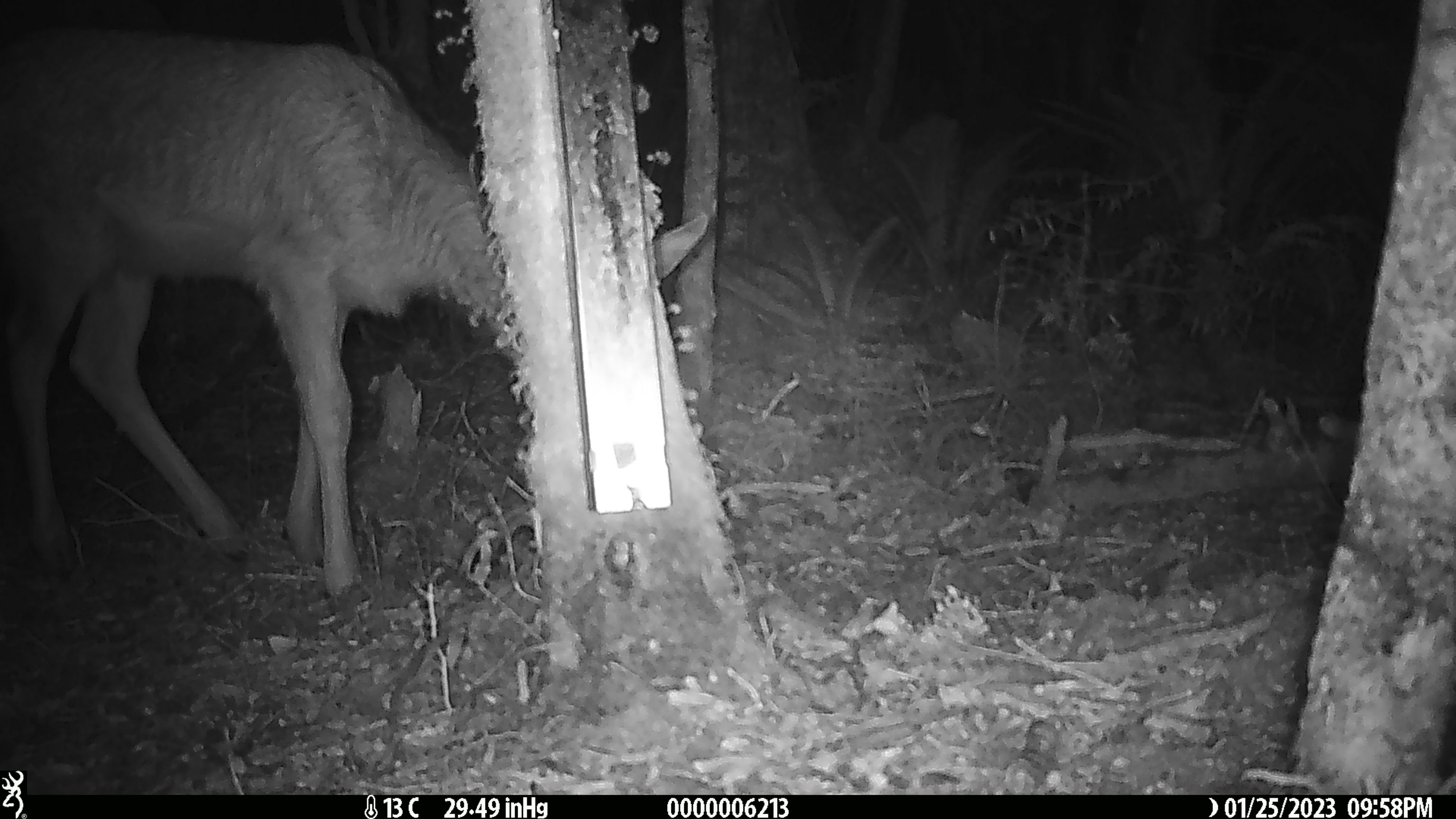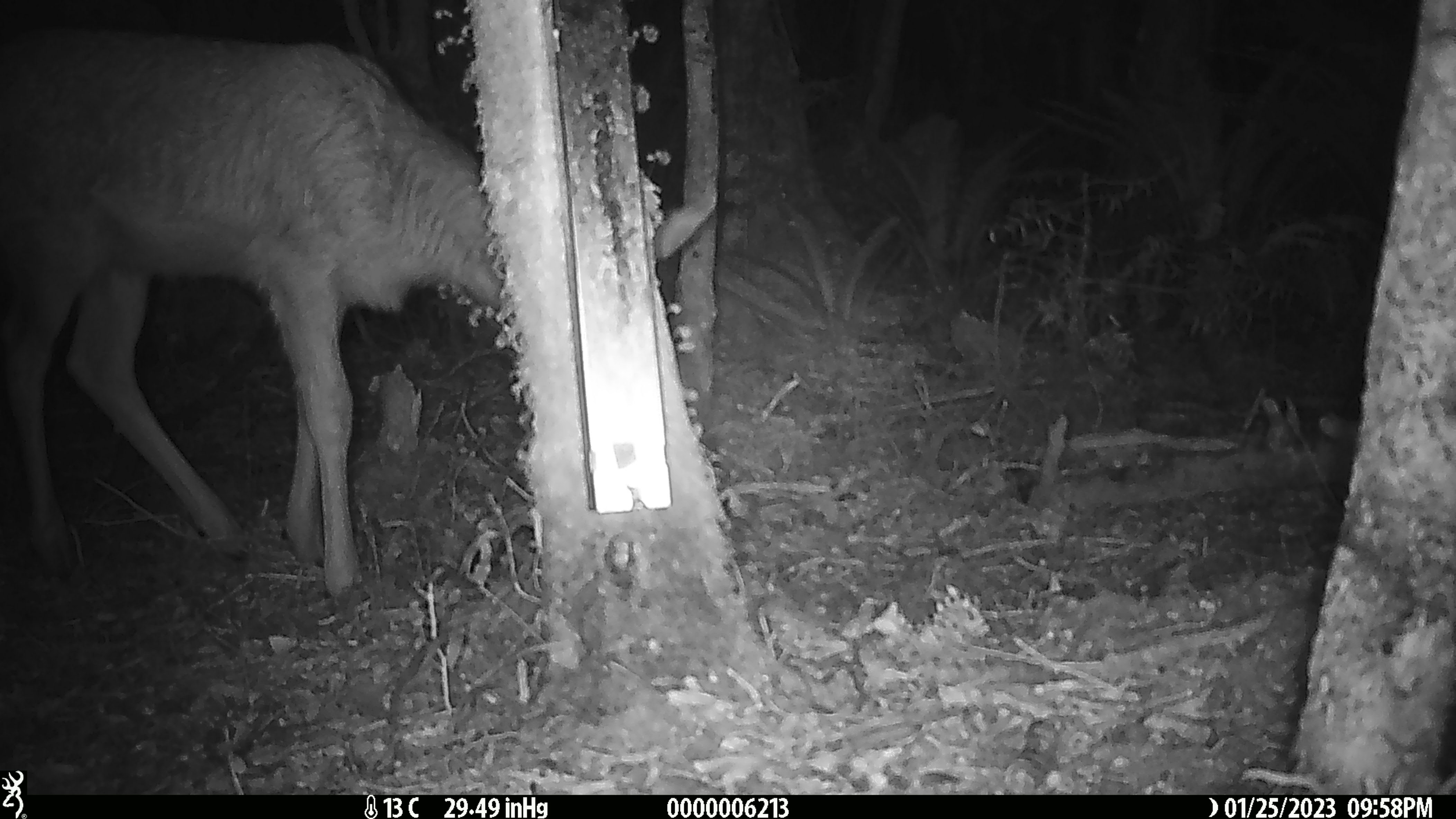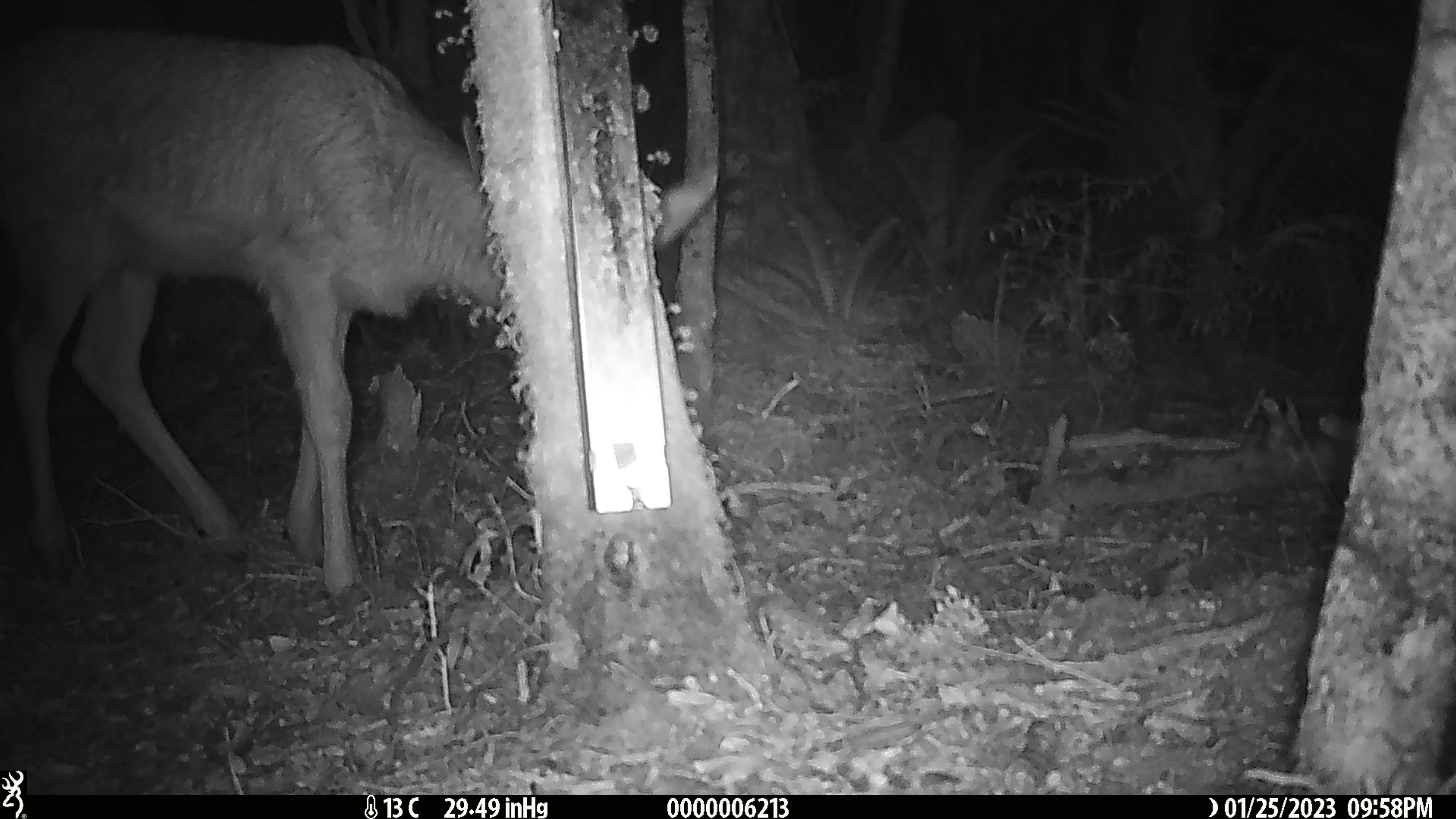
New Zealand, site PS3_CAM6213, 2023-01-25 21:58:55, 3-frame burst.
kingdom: Animalia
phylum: Chordata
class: Mammalia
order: Artiodactyla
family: Cervidae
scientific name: Cervidae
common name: deer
Deer (Cervidae).